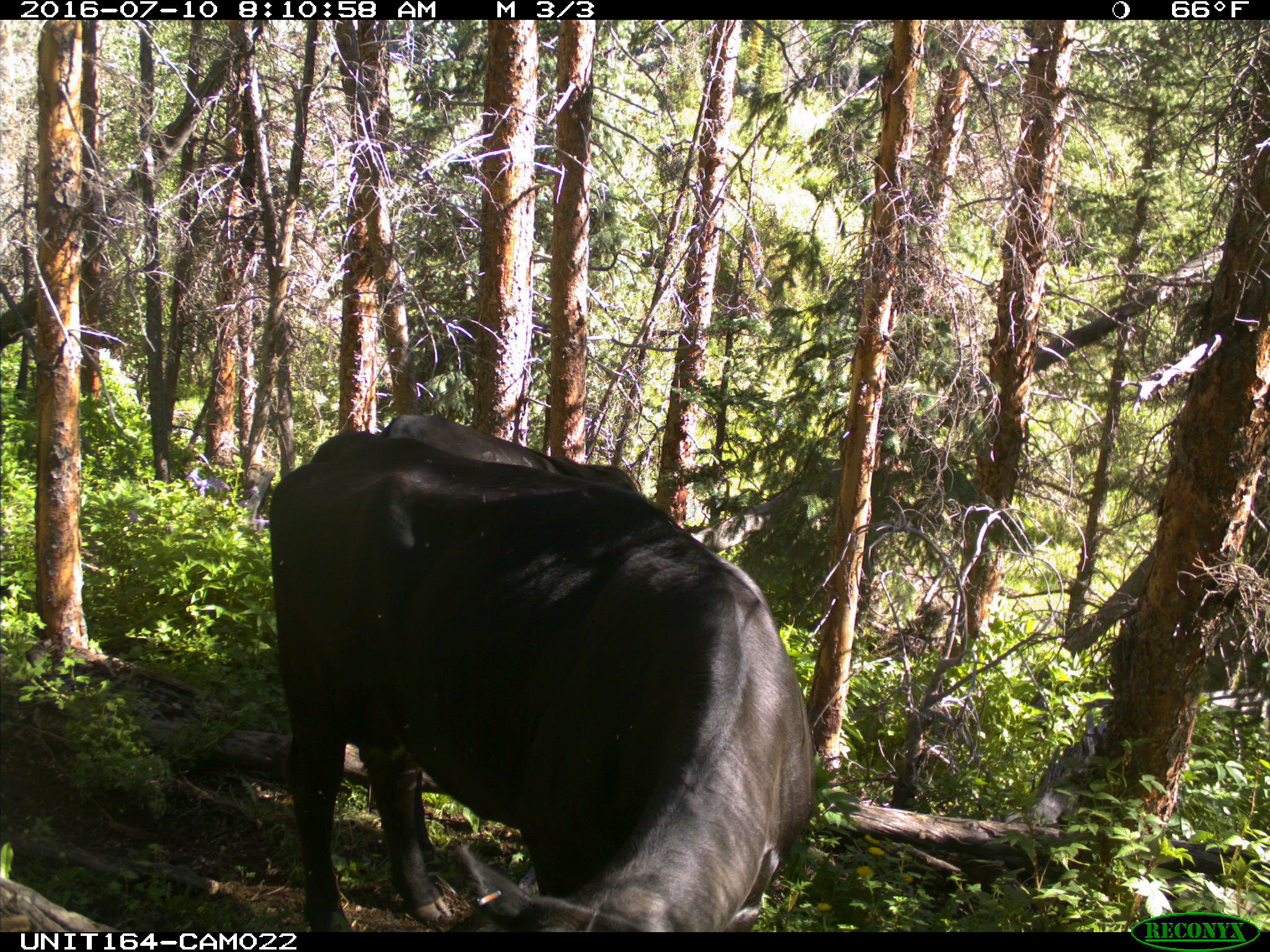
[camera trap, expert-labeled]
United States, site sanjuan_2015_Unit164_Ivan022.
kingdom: Animalia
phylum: Chordata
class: Mammalia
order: Artiodactyla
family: Bovidae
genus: Bos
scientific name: Bos taurus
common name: domestic cow